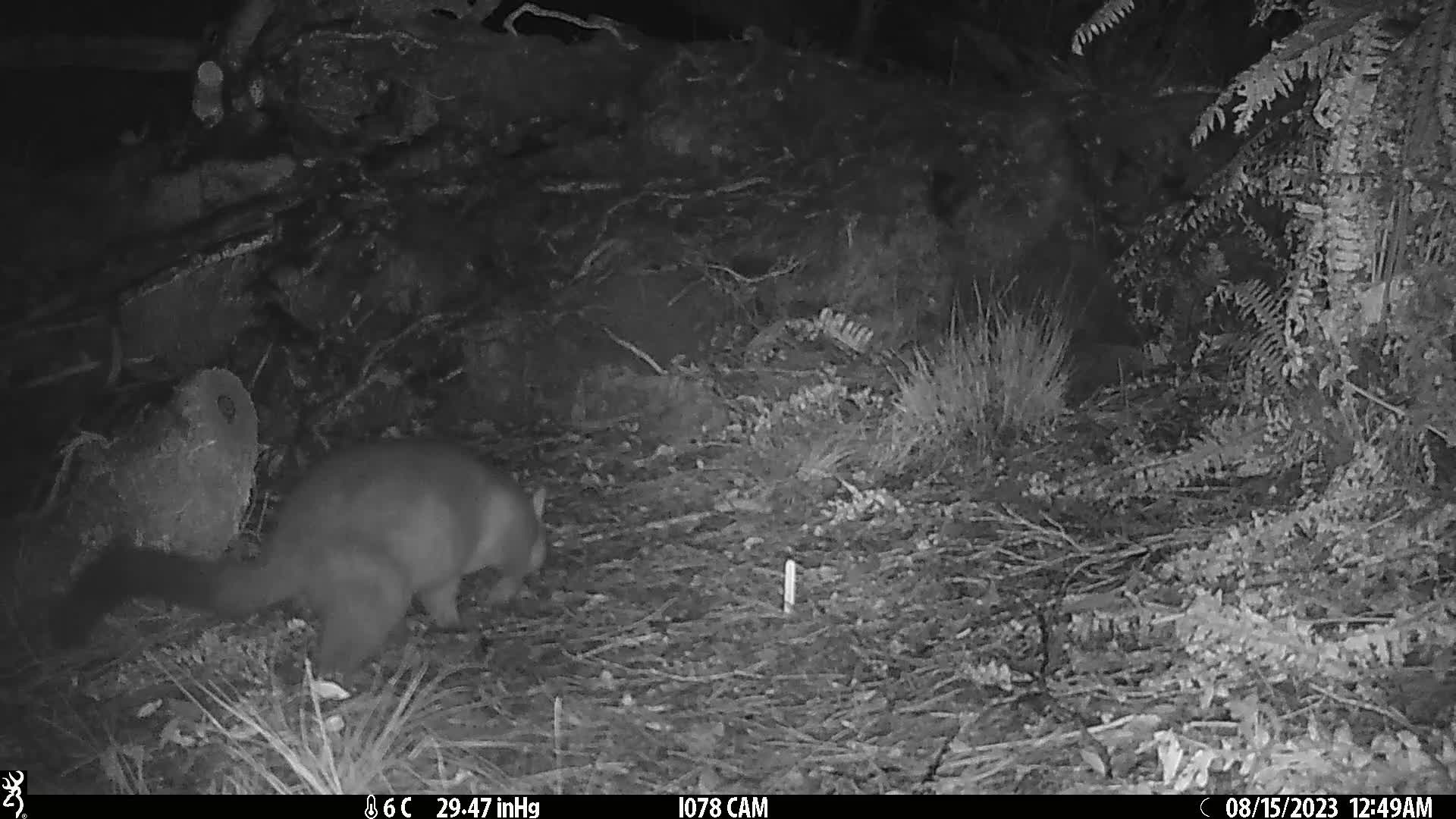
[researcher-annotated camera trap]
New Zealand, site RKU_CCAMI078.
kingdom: Animalia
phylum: Chordata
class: Mammalia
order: Diprotodontia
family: Phalangeridae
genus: Trichosurus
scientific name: Trichosurus vulpecula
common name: common brushtail possum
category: possum